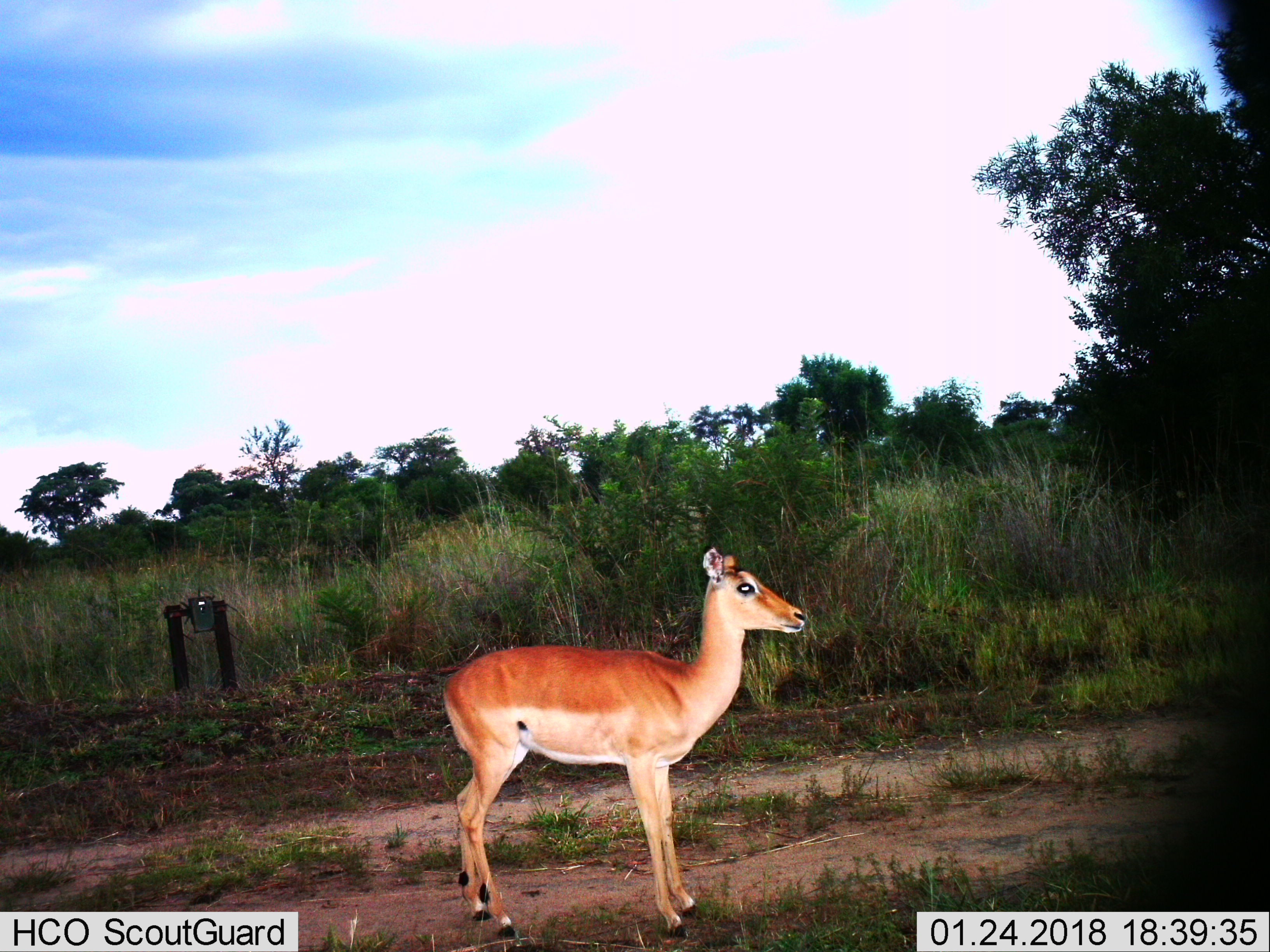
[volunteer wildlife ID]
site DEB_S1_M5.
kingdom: Animalia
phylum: Chordata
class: Mammalia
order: Artiodactyla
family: Bovidae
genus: Aepyceros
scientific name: Aepyceros melampus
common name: impala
Impala (Aepyceros melampus), count 1. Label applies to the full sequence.